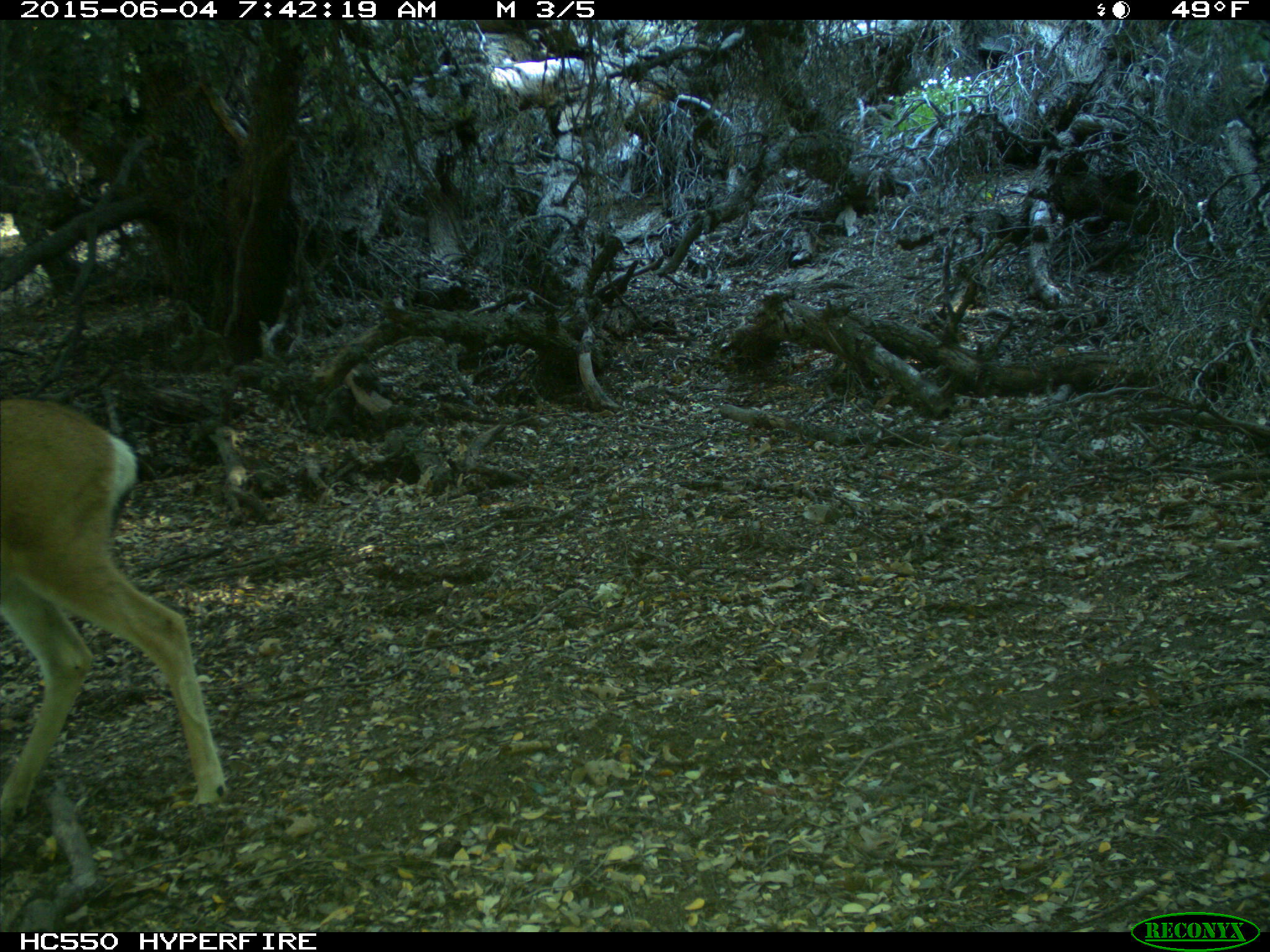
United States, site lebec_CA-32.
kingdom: Animalia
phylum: Chordata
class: Mammalia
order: Artiodactyla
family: Cervidae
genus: Odocoileus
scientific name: Odocoileus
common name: deer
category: unidentified deer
Unidentified deer (deer) (Odocoileus).